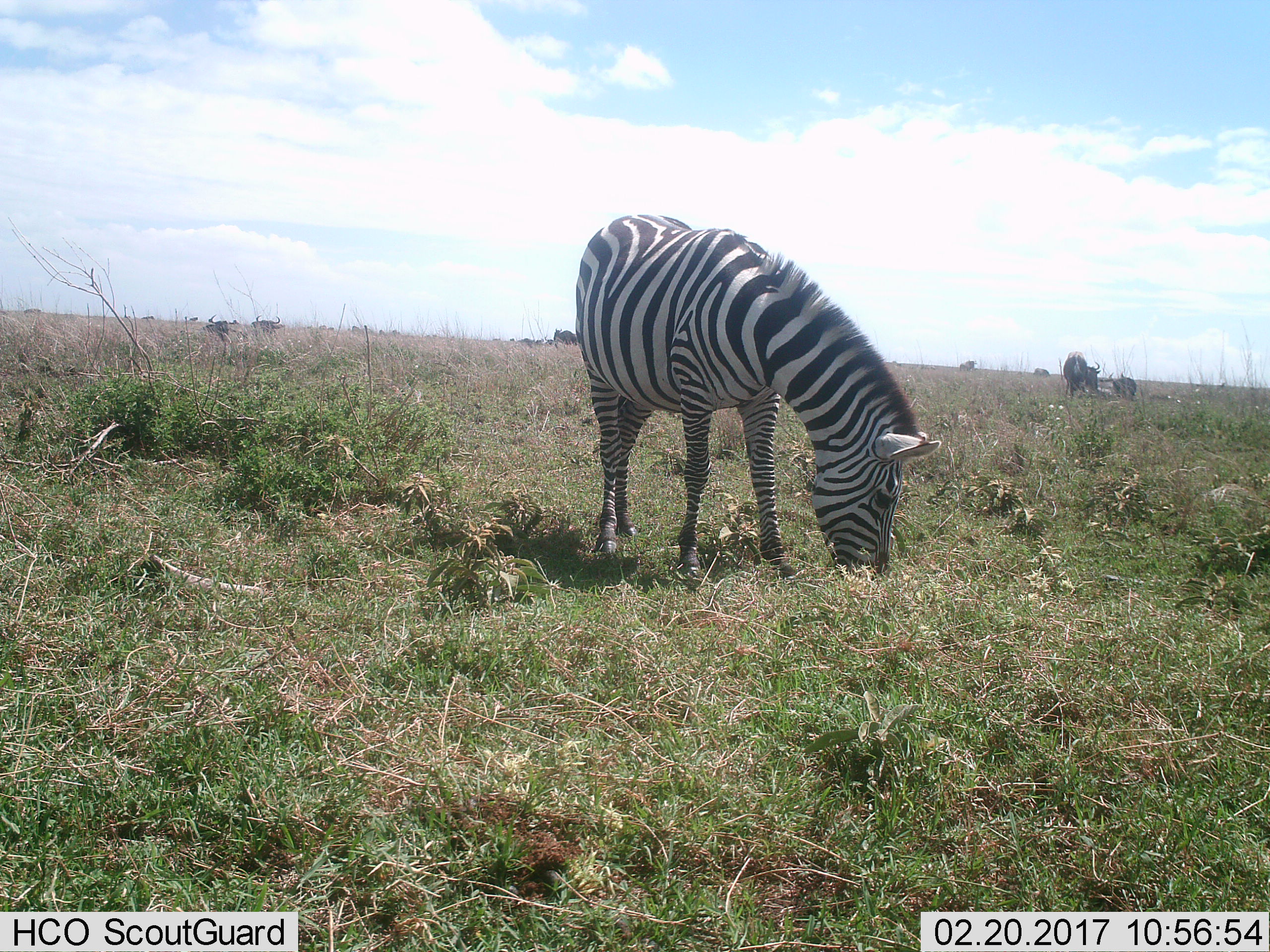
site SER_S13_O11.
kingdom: Animalia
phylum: Chordata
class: Mammalia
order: Artiodactyla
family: Bovidae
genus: Connochaetes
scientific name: Connochaetes taurinus taurinus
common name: blue wildebeest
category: wildebeestblue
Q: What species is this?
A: Wildebeestblue (blue wildebeest) (Connochaetes taurinus taurinus).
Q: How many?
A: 6.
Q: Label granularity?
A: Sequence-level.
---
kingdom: Animalia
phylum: Chordata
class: Mammalia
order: Perissodactyla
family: Equidae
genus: Equus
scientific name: Equus quagga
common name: plains zebra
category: zebraplains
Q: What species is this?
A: Zebraplains (plains zebra) (Equus quagga).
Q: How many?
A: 1.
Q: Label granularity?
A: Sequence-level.